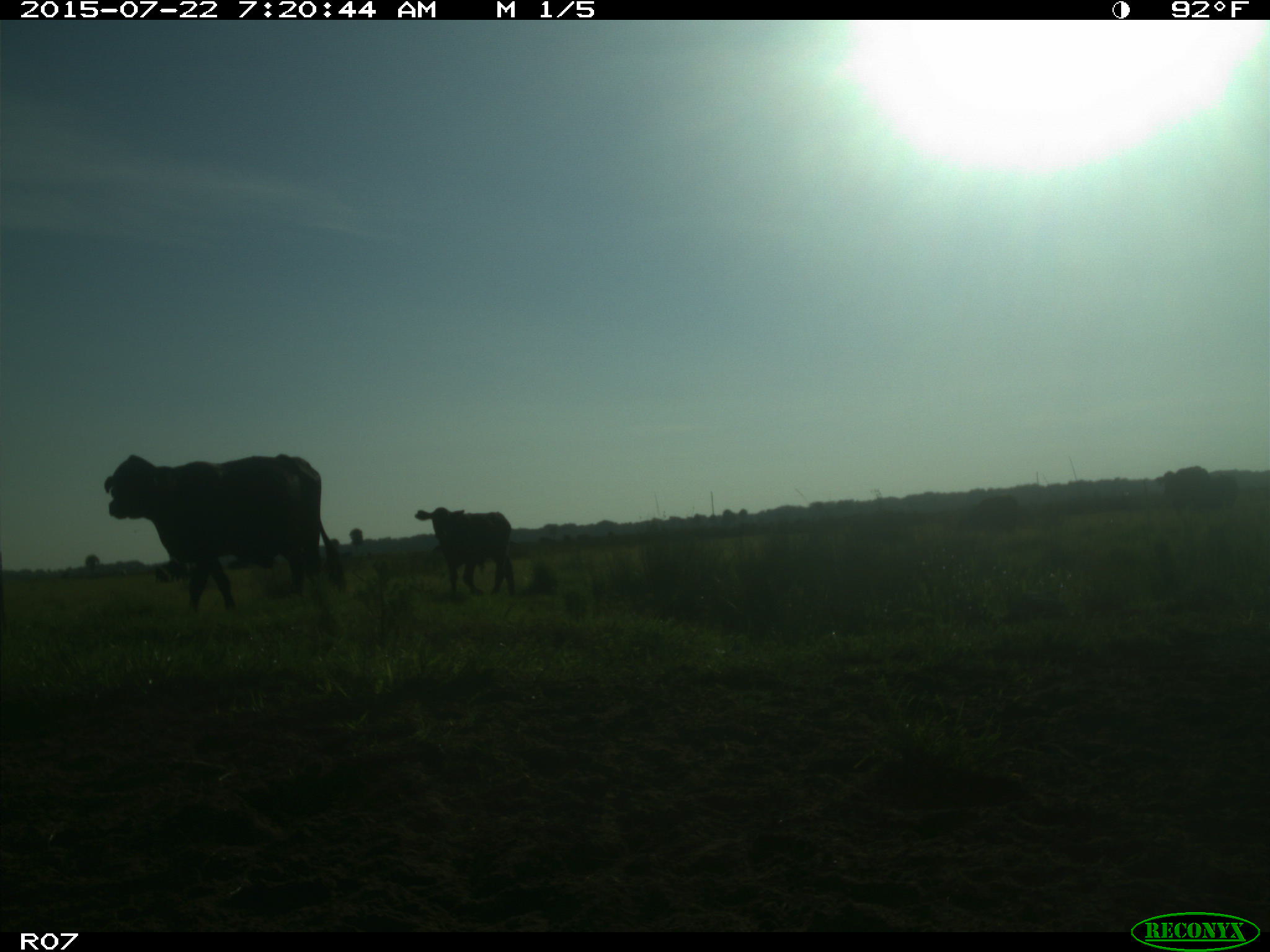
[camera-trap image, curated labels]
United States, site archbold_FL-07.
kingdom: Animalia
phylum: Chordata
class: Mammalia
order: Artiodactyla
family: Suidae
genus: Sus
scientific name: Sus scrofa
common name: wild boar